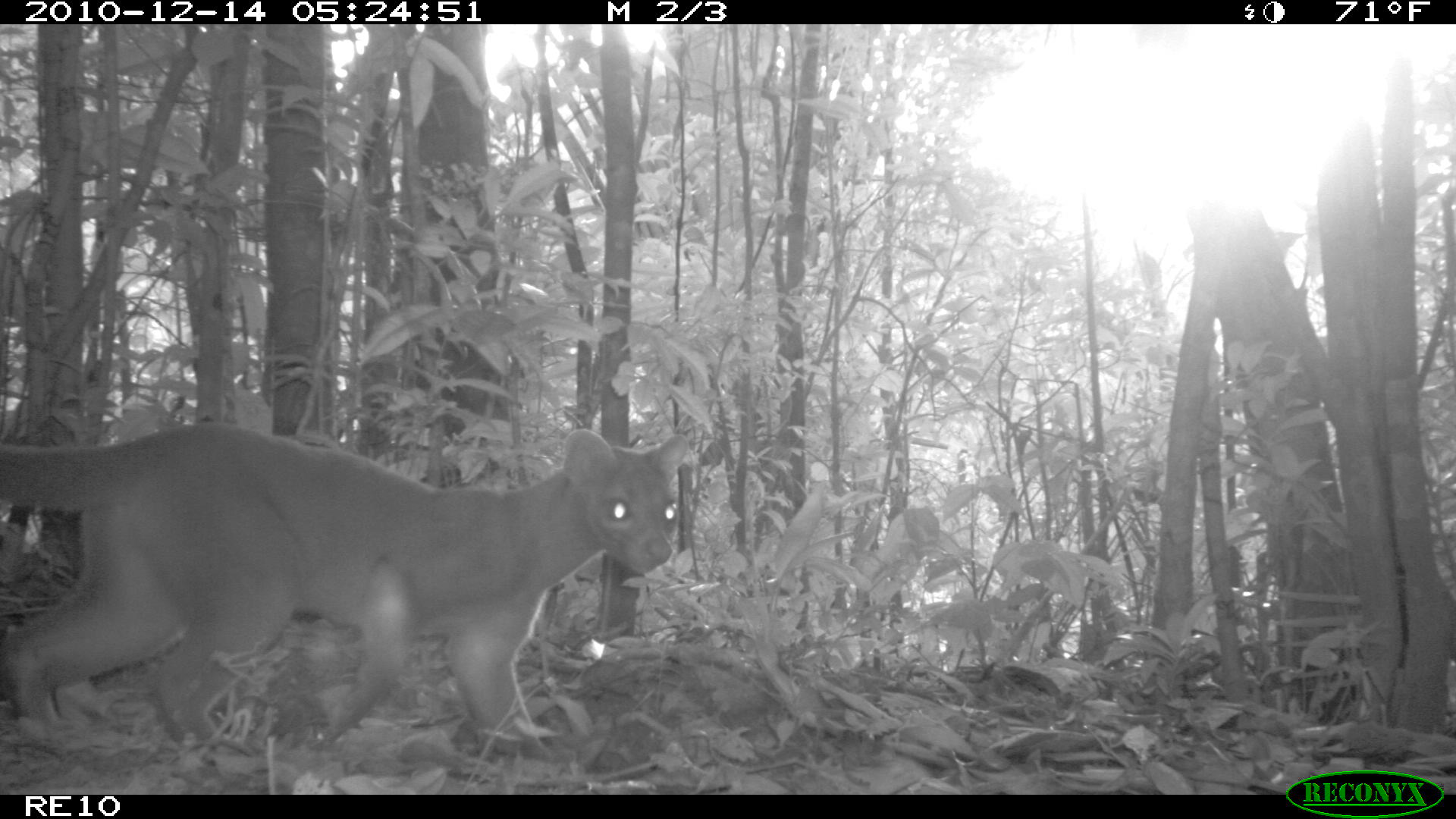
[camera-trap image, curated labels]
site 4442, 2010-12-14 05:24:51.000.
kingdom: Animalia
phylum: Chordata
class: Mammalia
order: Carnivora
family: Eupleridae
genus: Cryptoprocta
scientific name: Cryptoprocta ferox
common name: fossa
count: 1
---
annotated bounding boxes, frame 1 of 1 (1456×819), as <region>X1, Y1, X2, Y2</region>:
cryptoprocta ferox: <region>0, 418, 688, 750</region>